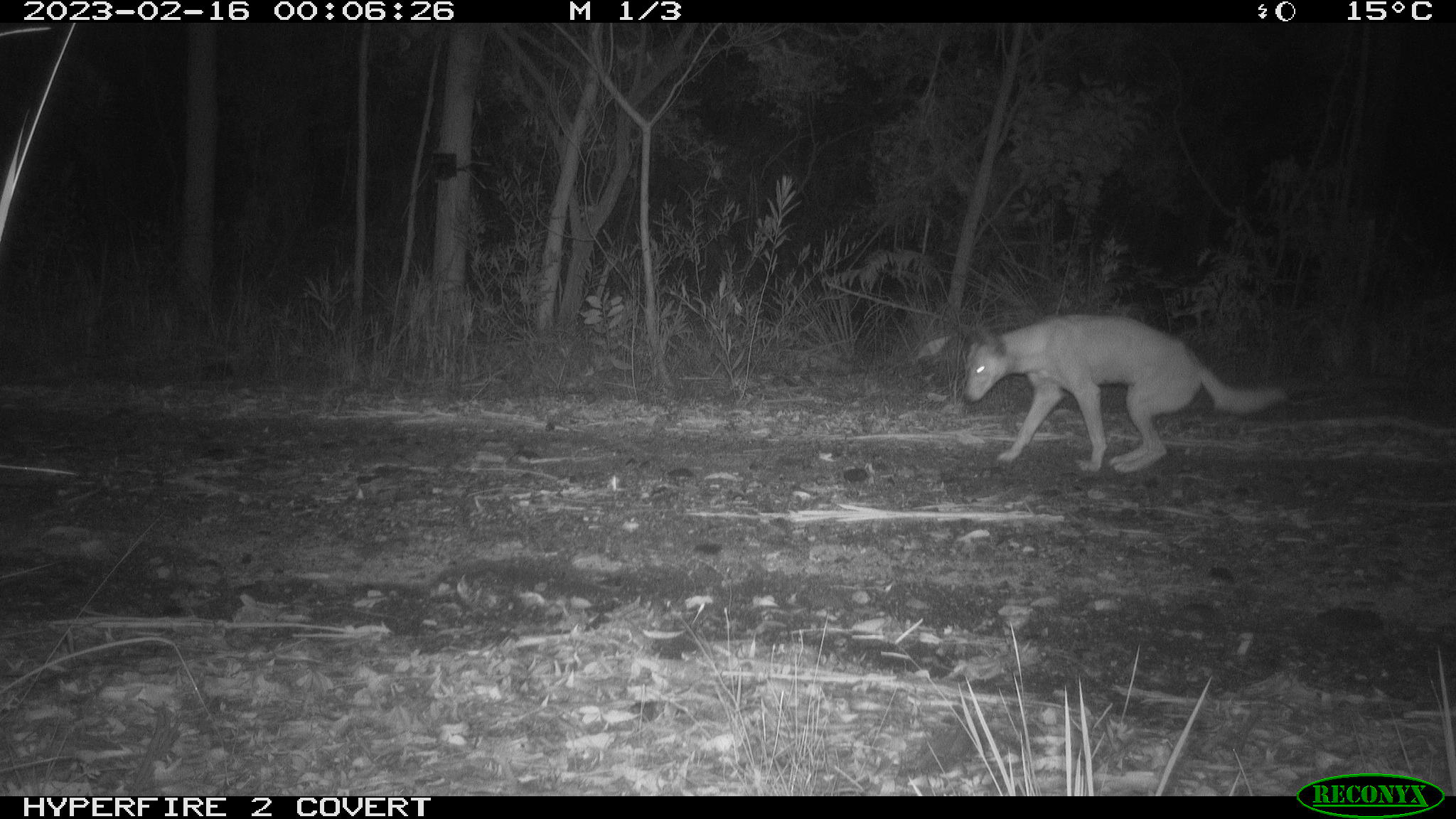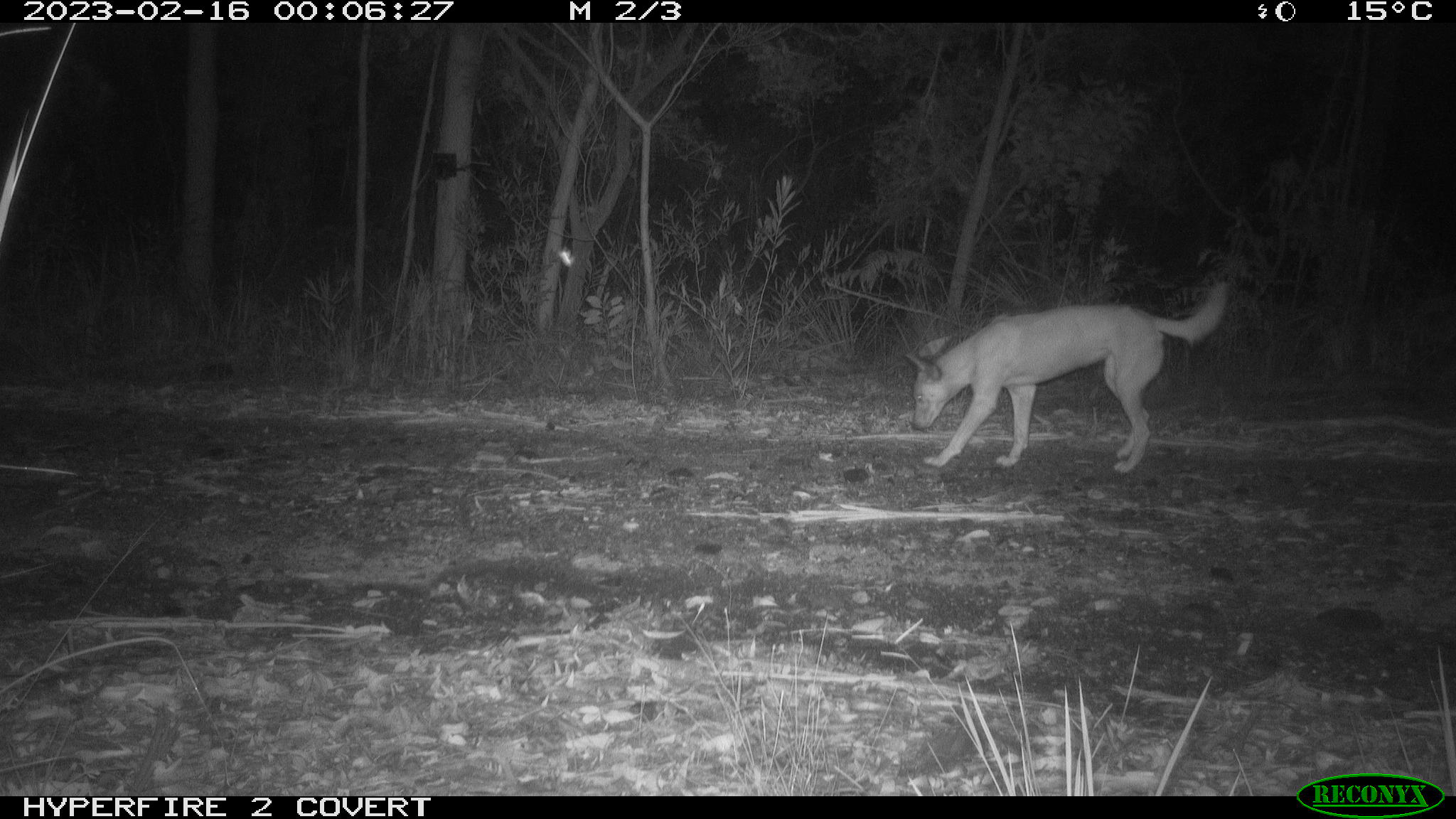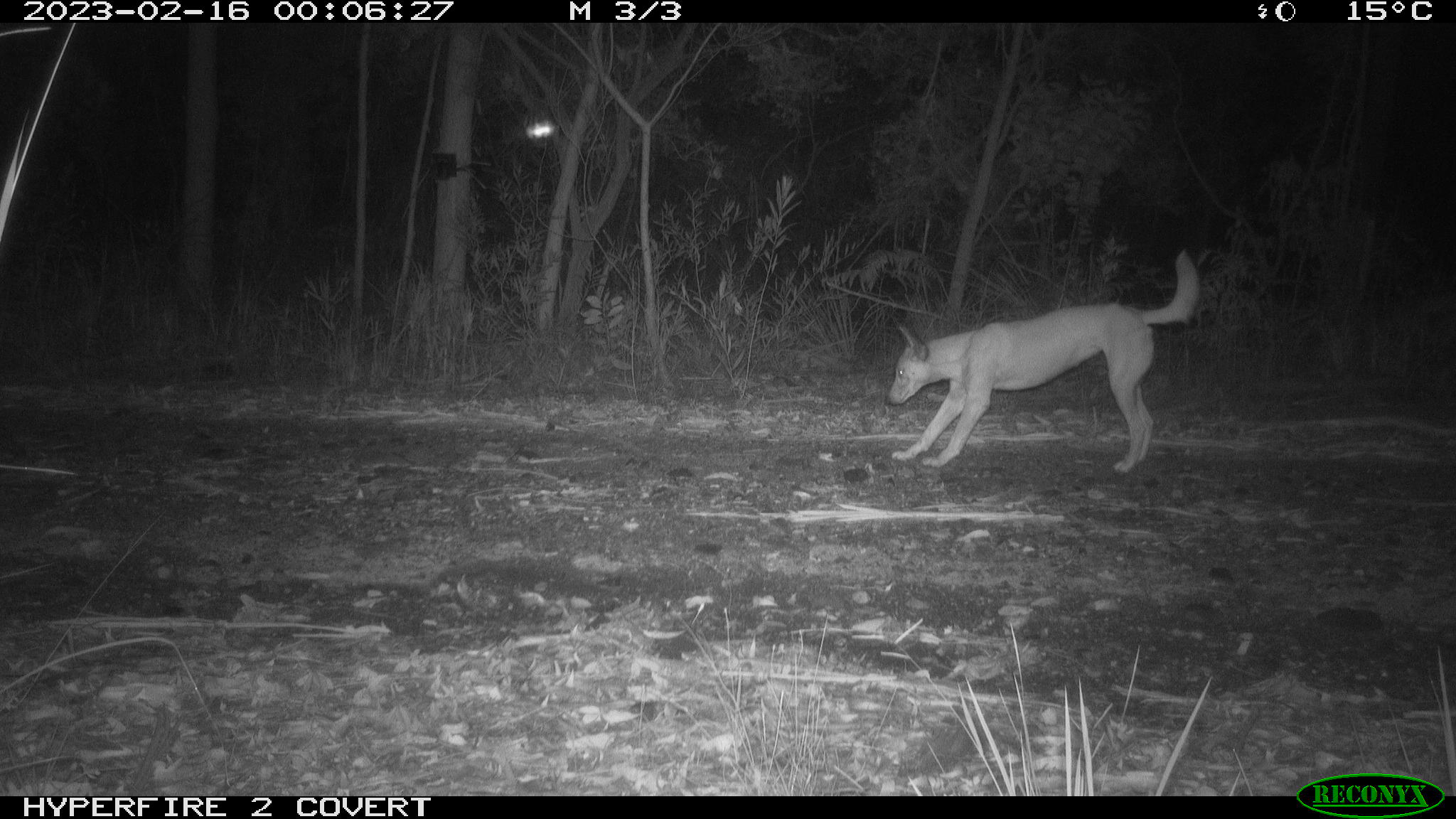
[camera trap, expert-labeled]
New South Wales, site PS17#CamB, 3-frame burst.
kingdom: Animalia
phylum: Chordata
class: Mammalia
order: Carnivora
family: Canidae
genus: Canis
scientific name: Canis familiaris dingo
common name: dingo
Dingo (Canis familiaris dingo).